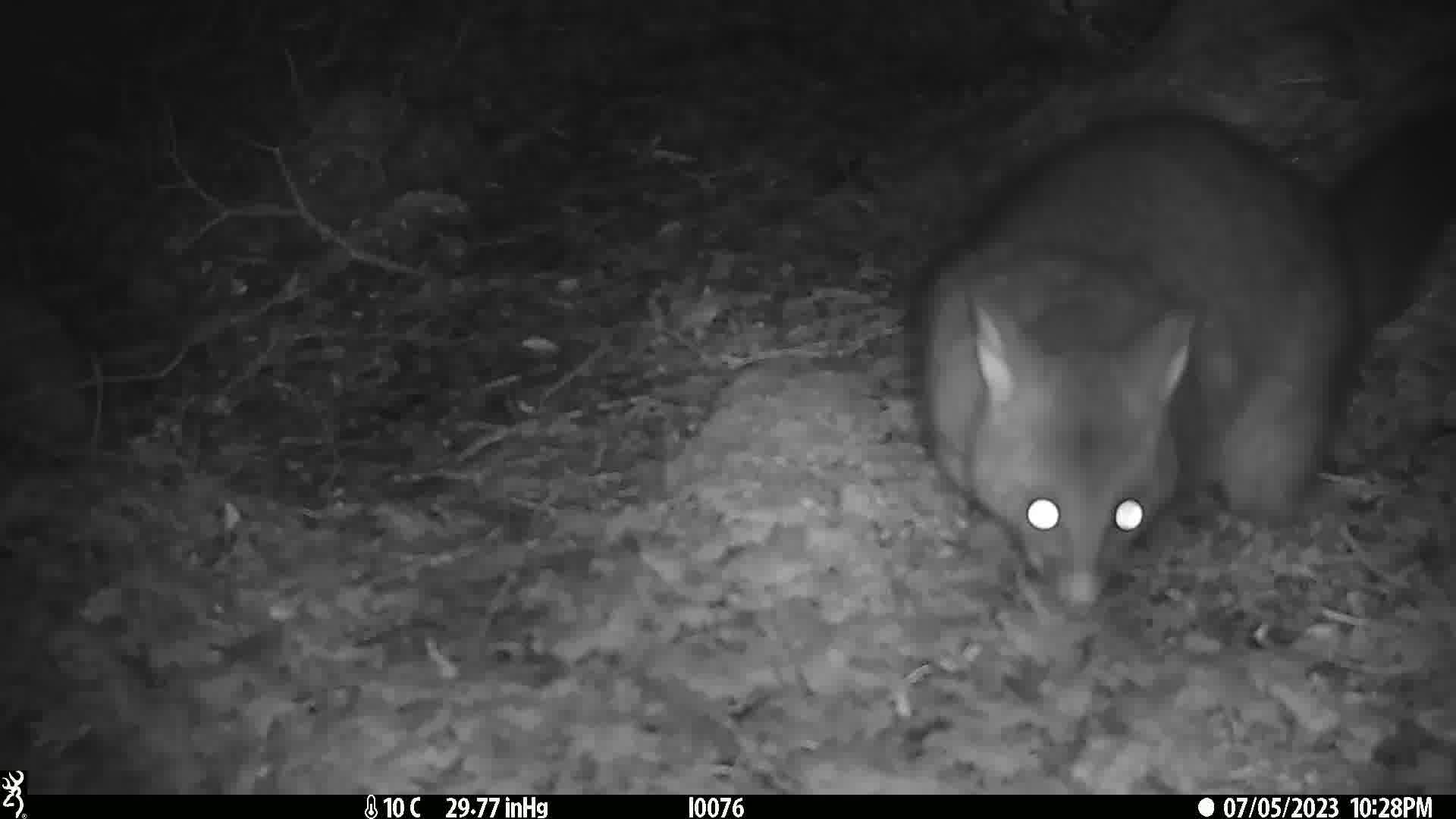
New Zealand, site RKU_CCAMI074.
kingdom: Animalia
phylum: Chordata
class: Mammalia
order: Diprotodontia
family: Phalangeridae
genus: Trichosurus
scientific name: Trichosurus vulpecula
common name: common brushtail possum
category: possum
Possum (common brushtail possum) (Trichosurus vulpecula).